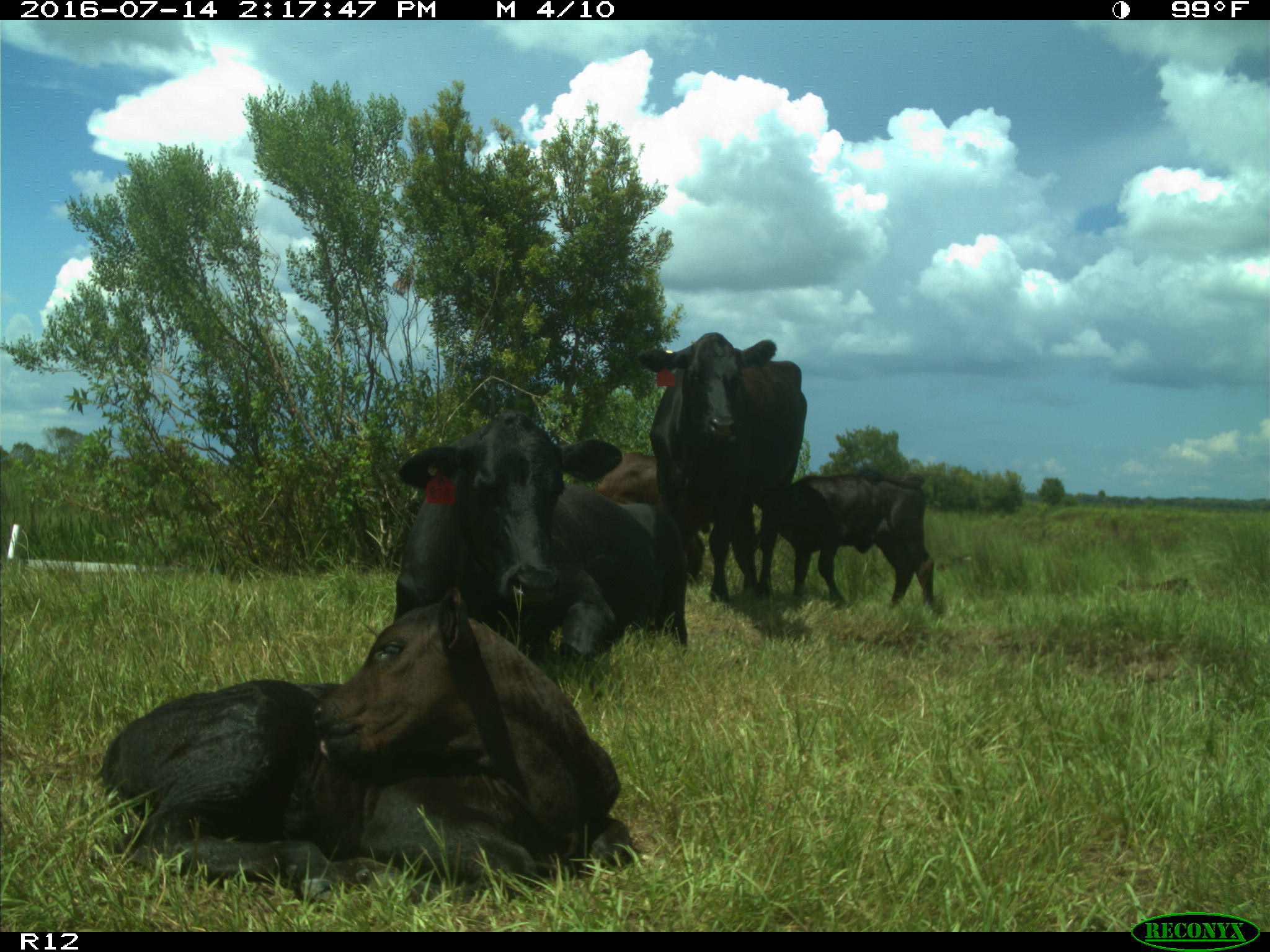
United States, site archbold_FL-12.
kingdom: Animalia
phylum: Chordata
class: Mammalia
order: Artiodactyla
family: Bovidae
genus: Bos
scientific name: Bos taurus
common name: domestic cow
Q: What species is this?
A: Bos taurus (domestic cow).